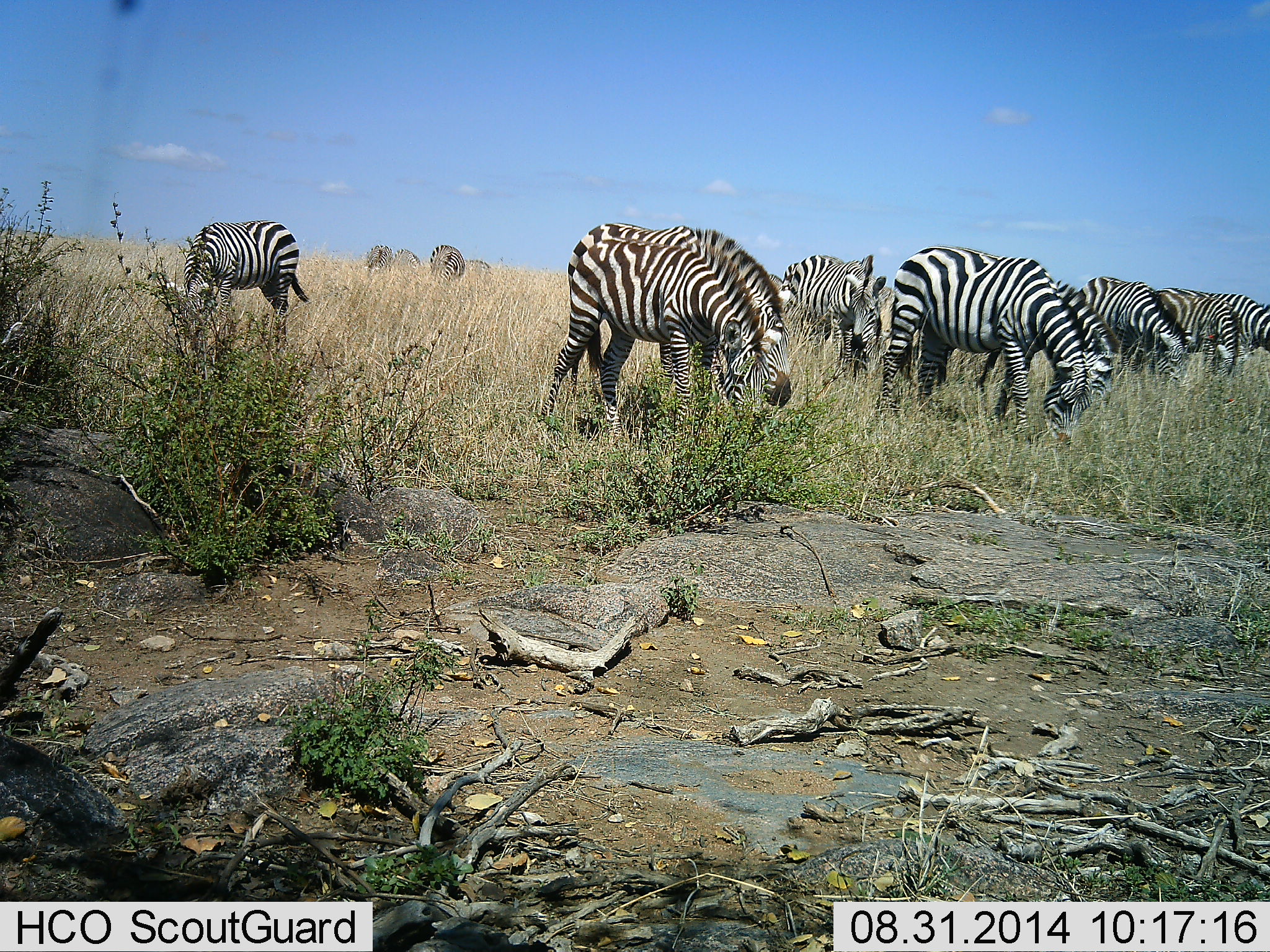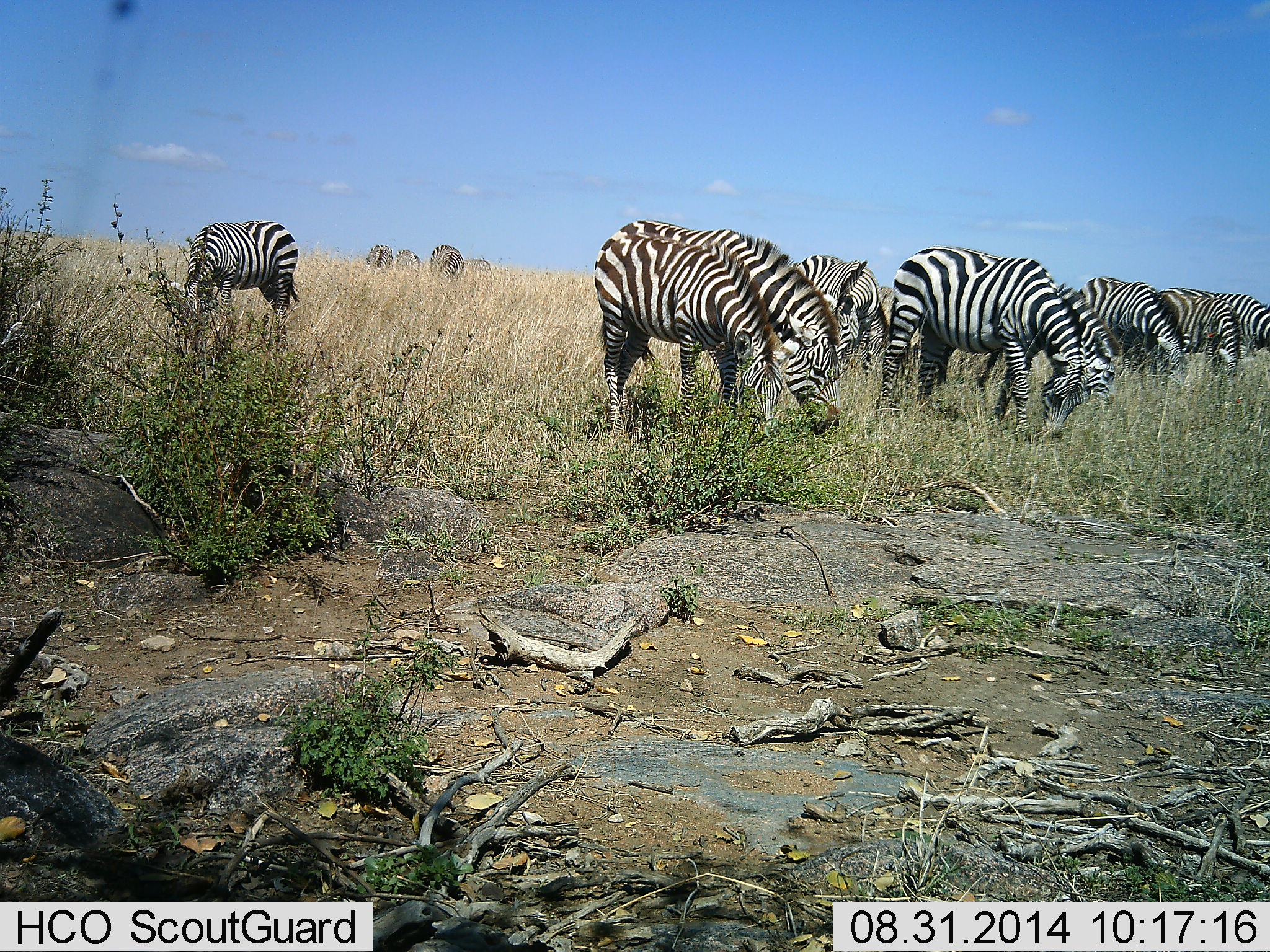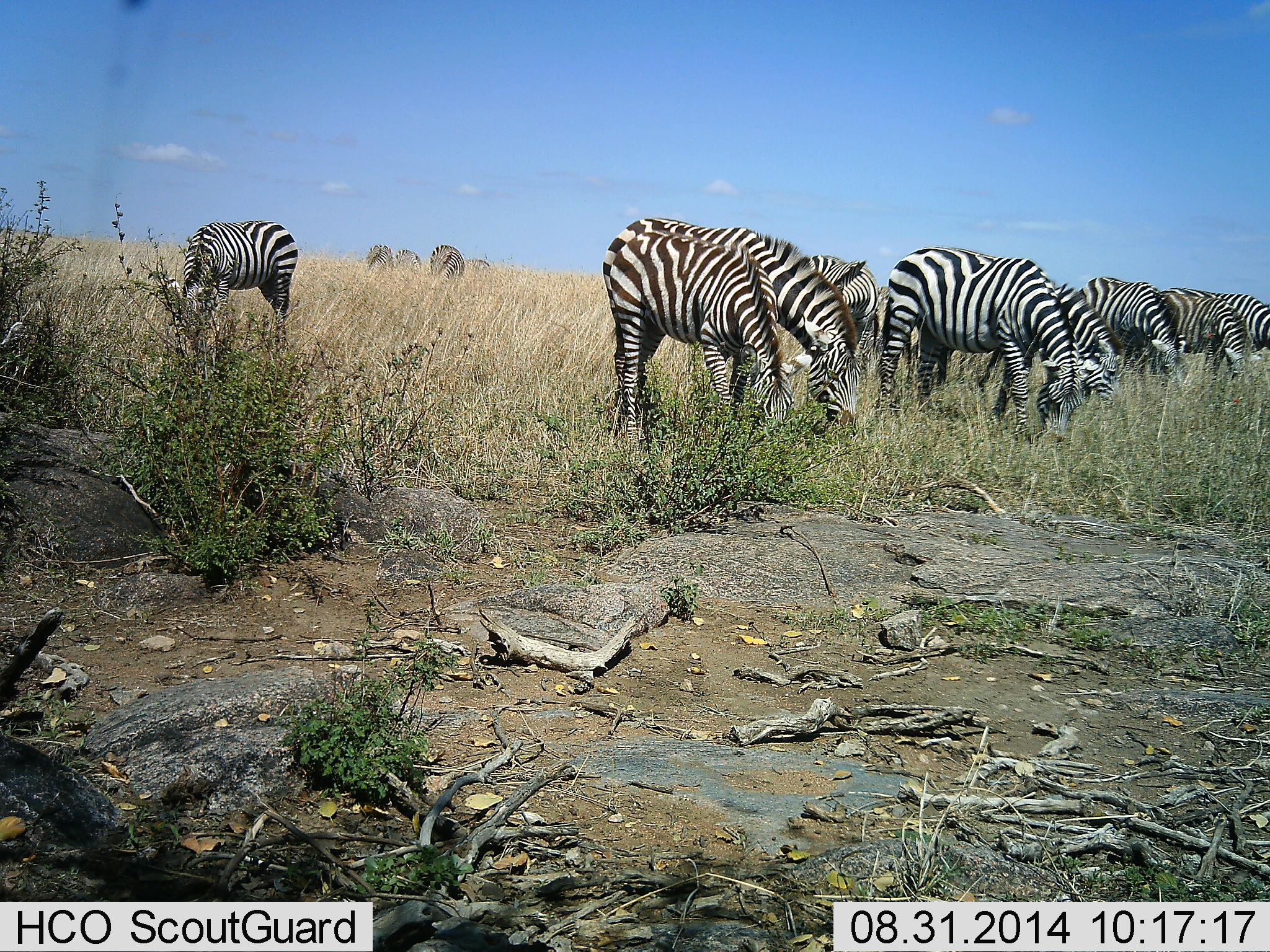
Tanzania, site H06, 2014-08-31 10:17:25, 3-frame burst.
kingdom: Animalia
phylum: Chordata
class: Mammalia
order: Perissodactyla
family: Equidae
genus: Equus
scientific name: Equus quagga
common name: plains zebra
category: zebra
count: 11-50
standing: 30%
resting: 0%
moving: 20%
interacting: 0%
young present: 0%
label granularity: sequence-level